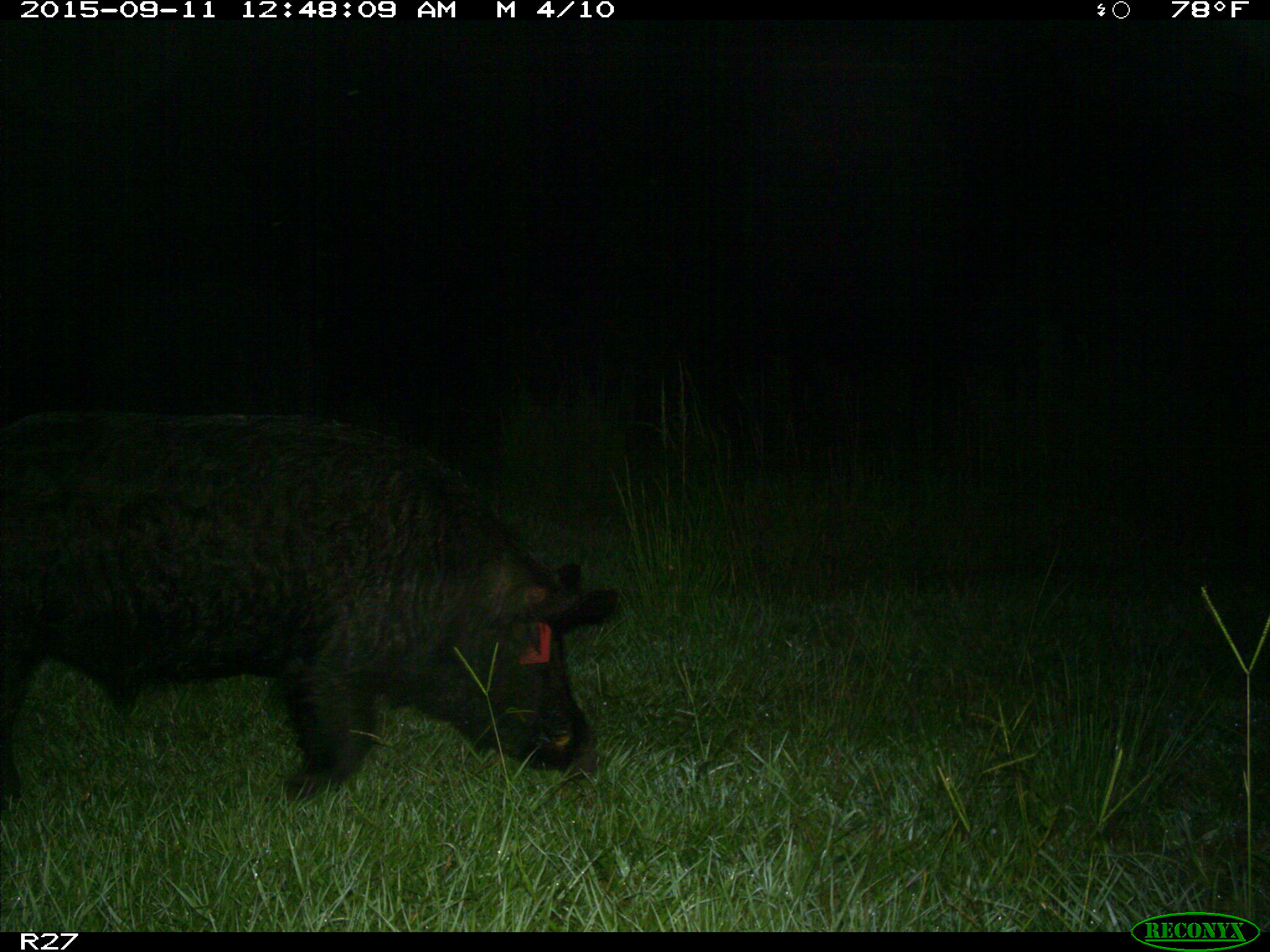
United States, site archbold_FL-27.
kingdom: Animalia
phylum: Chordata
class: Mammalia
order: Artiodactyla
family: Suidae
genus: Sus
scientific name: Sus scrofa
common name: wild boar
Sus scrofa (wild boar).